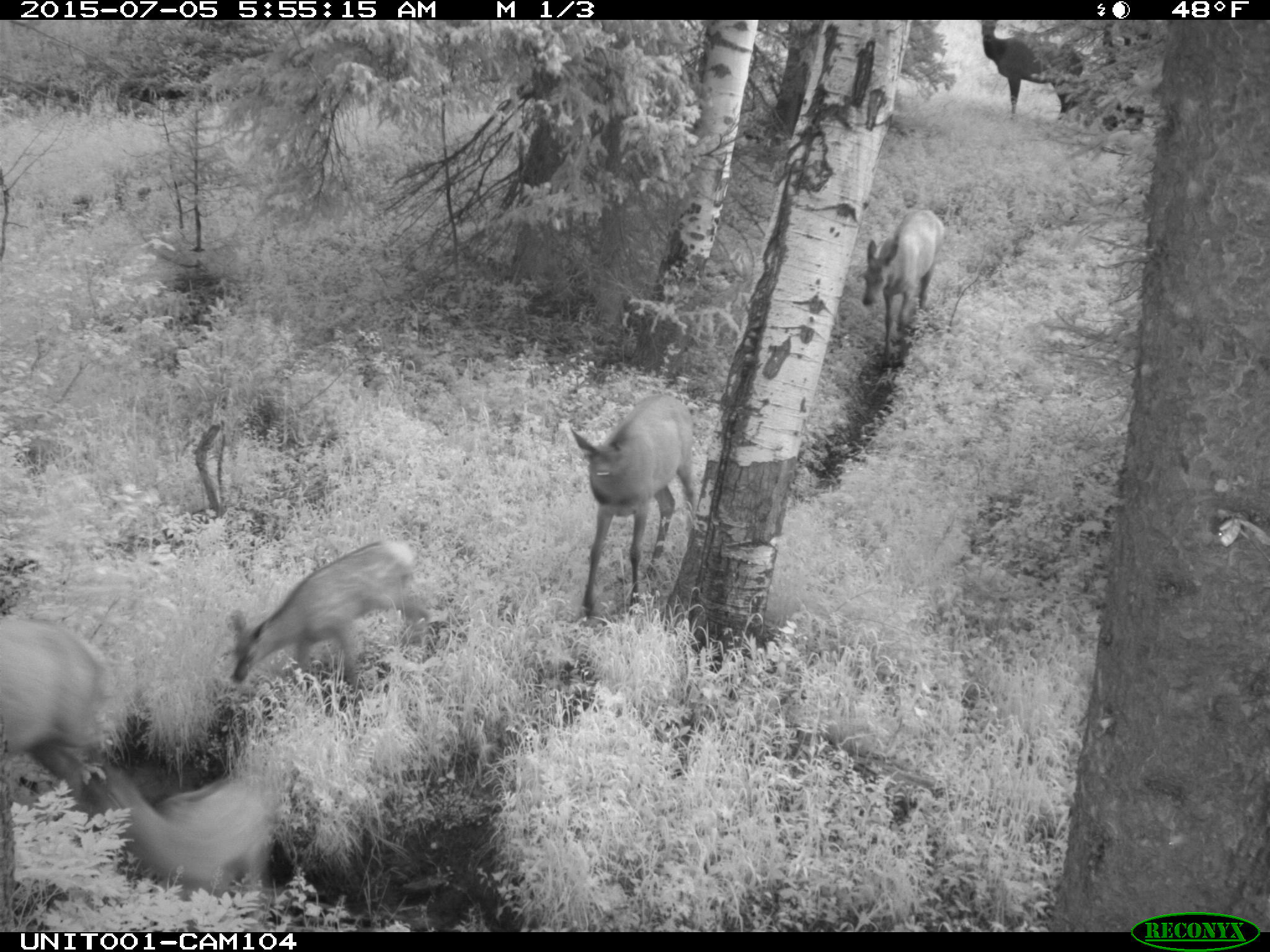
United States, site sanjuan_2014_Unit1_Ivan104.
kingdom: Animalia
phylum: Chordata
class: Mammalia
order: Artiodactyla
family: Cervidae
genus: Cervus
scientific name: Cervus elaphus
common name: red deer